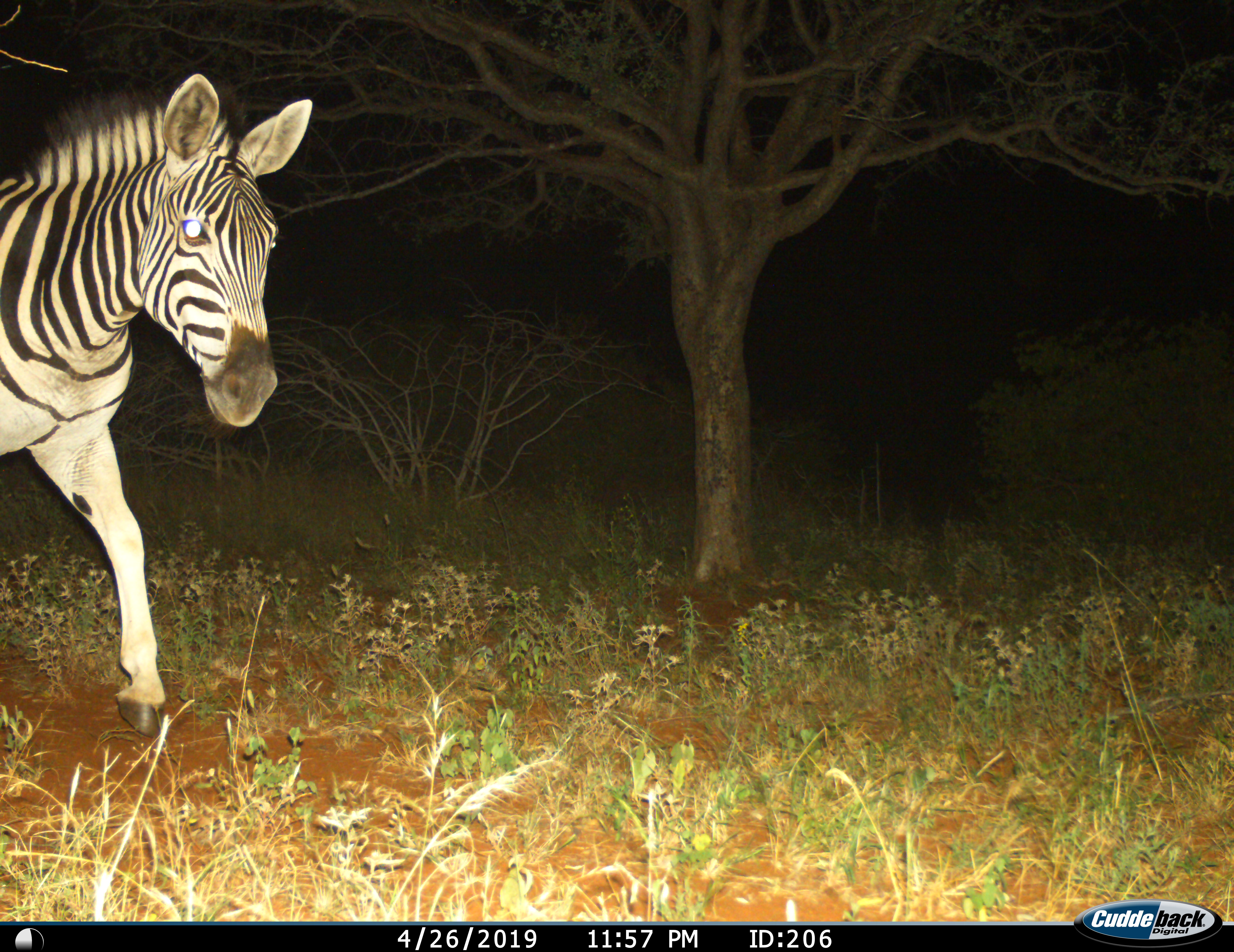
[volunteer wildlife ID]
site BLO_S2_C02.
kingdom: Animalia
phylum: Chordata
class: Mammalia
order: Perissodactyla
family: Equidae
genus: Equus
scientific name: Equus quagga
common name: plains zebra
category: zebraplains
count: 1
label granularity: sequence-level